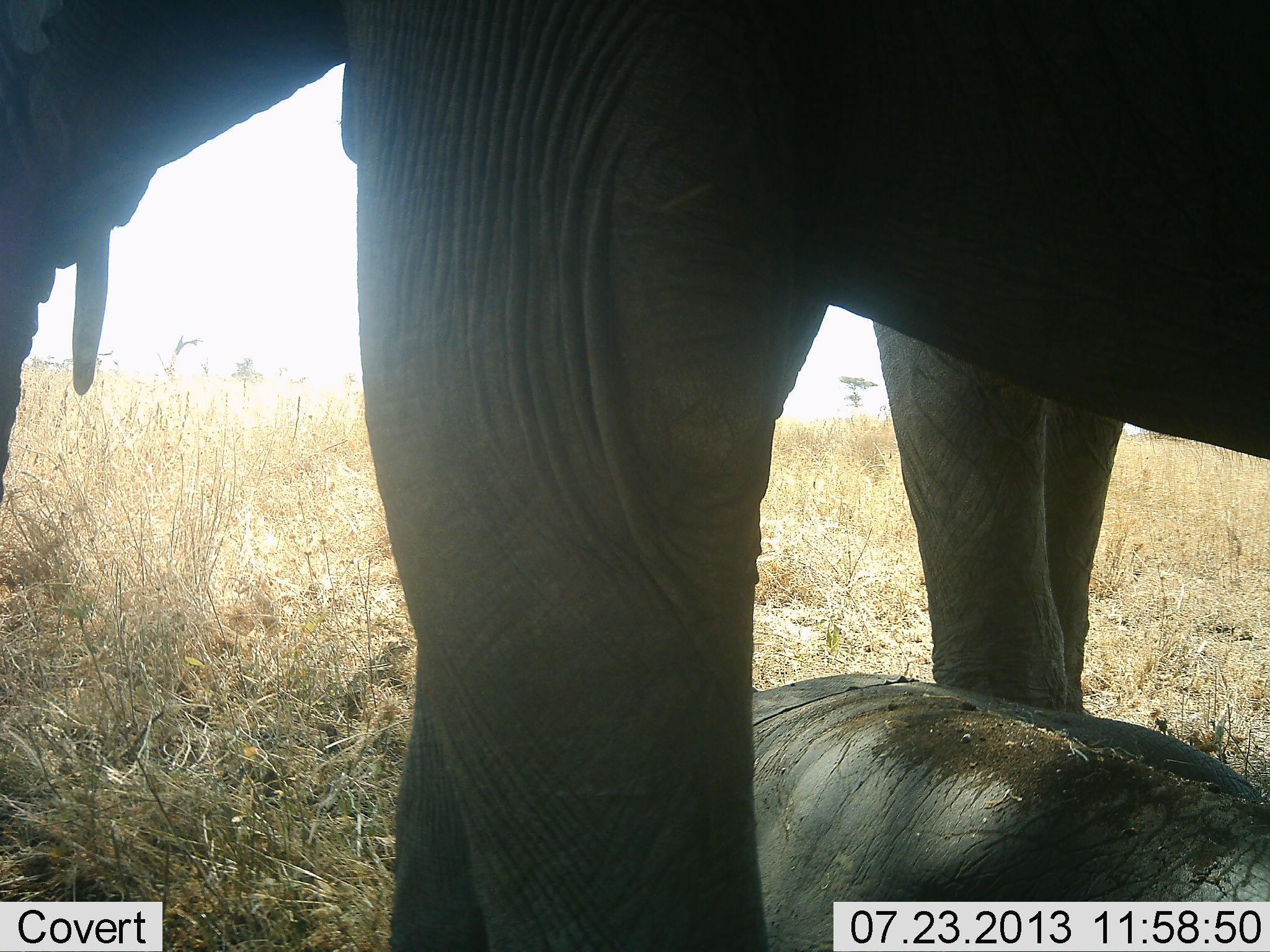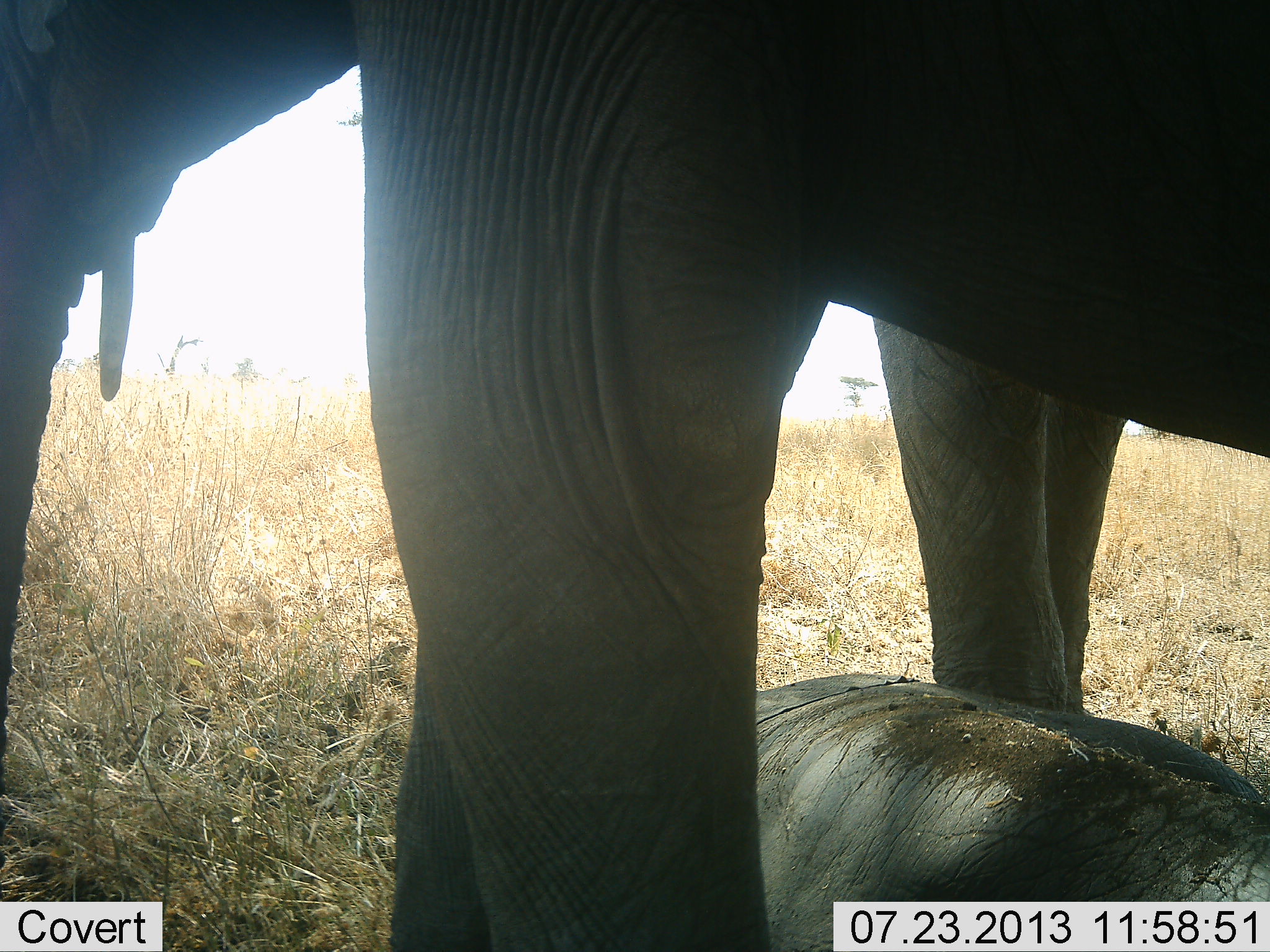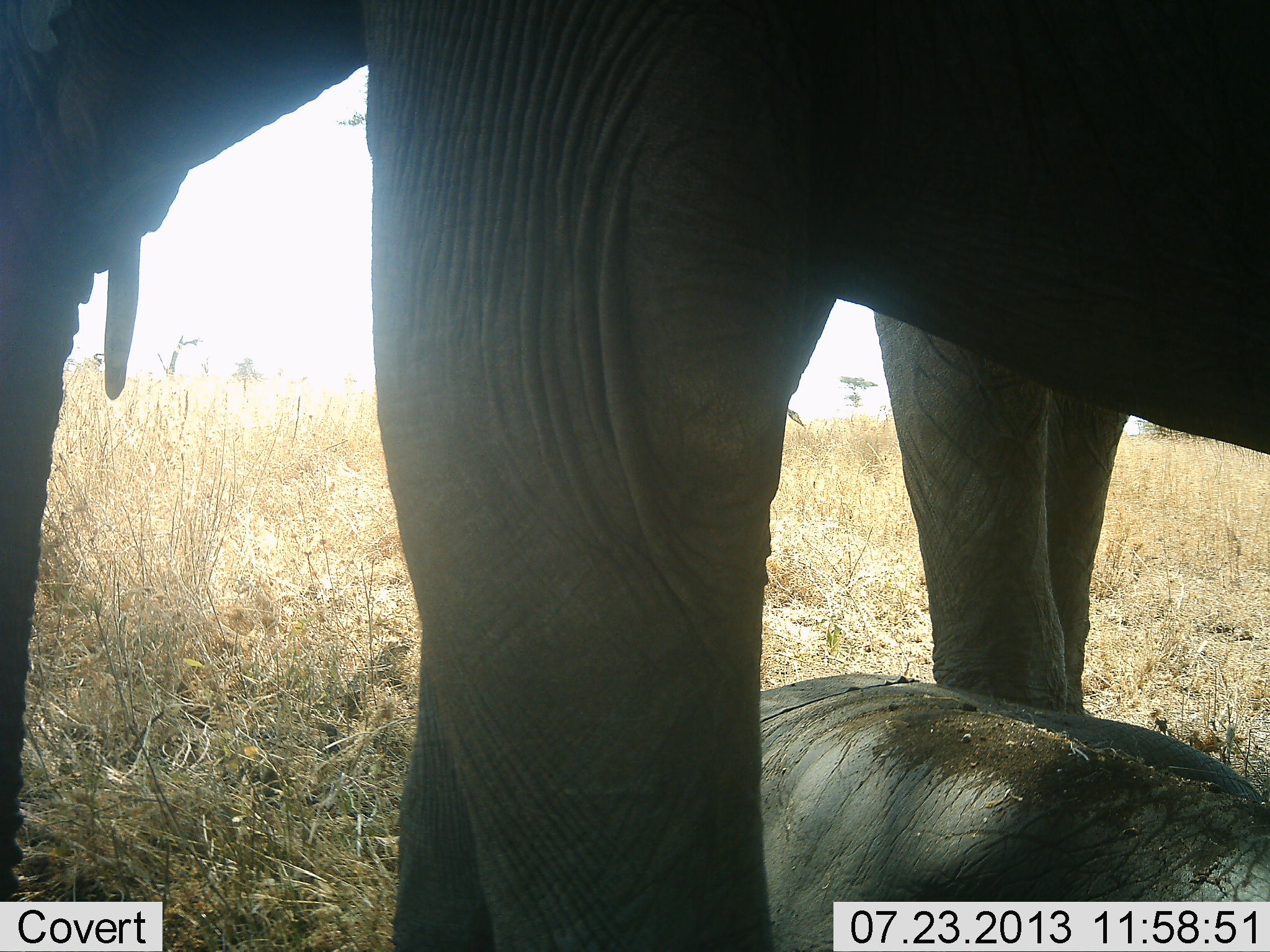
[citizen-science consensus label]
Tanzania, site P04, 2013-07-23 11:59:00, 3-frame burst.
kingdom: Animalia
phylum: Chordata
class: Mammalia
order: Proboscidea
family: Elephantidae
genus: Loxodonta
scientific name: Loxodonta africana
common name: african bush elephant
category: elephant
Elephant (african bush elephant) (Loxodonta africana), count 3. Behavior (volunteer vote fractions): standing 100%, resting 90%, moving 0%, interacting 0%. Young present (vote fraction): 50%. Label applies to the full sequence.